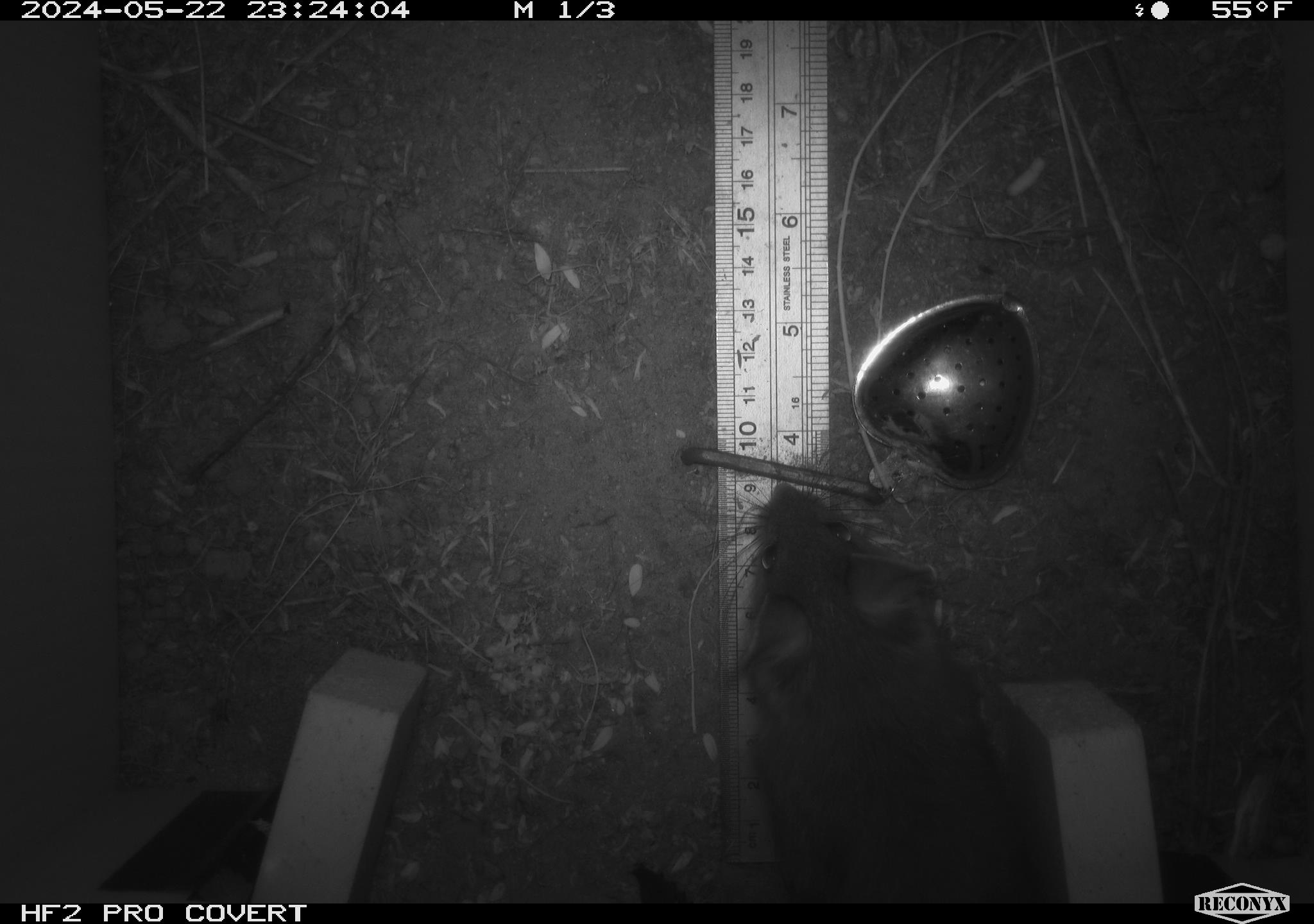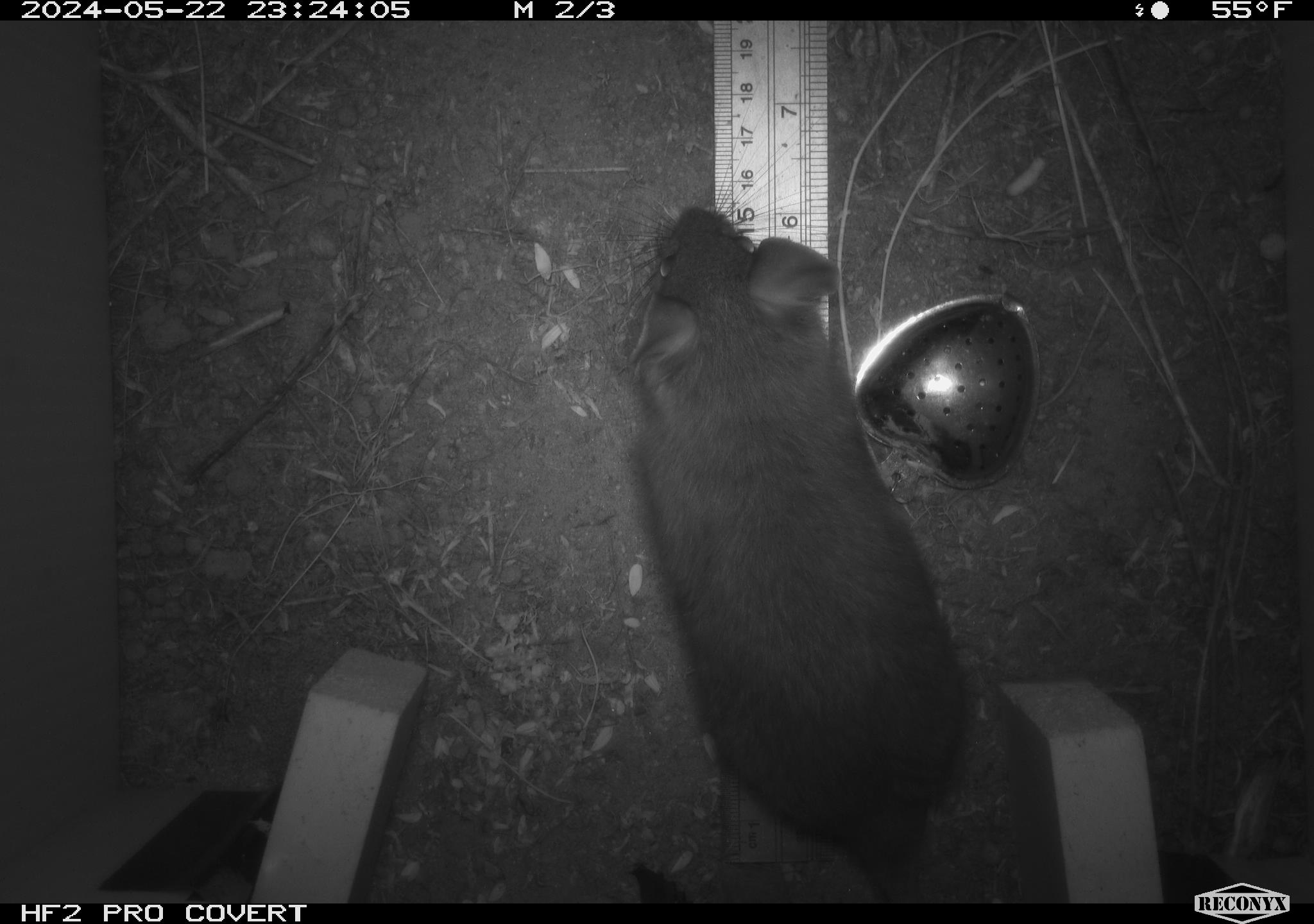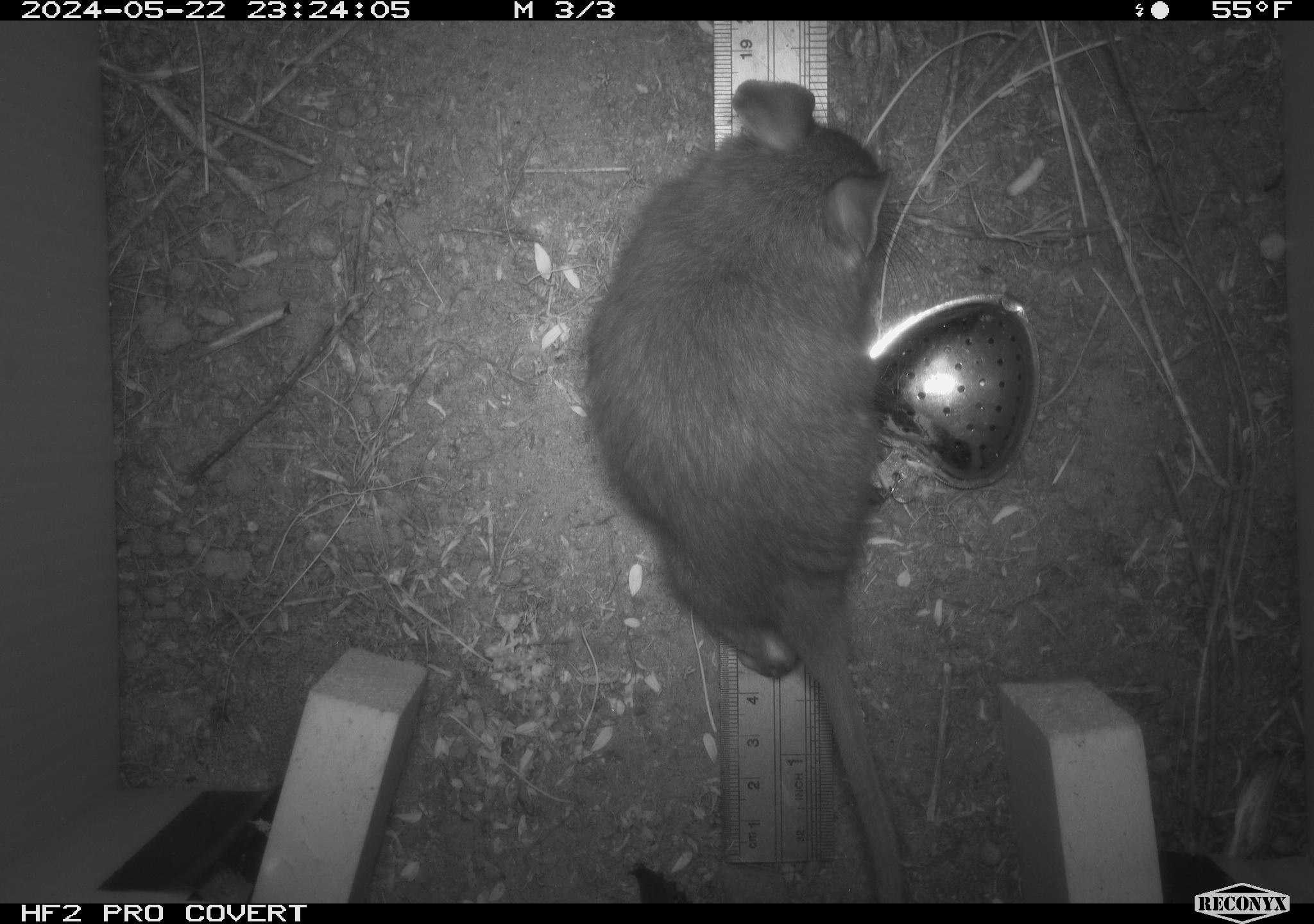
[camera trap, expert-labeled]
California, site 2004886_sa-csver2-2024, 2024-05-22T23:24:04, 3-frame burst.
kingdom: Animalia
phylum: Chordata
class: Mammalia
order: Rodentia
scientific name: Rodentia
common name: rodent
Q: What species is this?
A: Rodent (Rodentia).